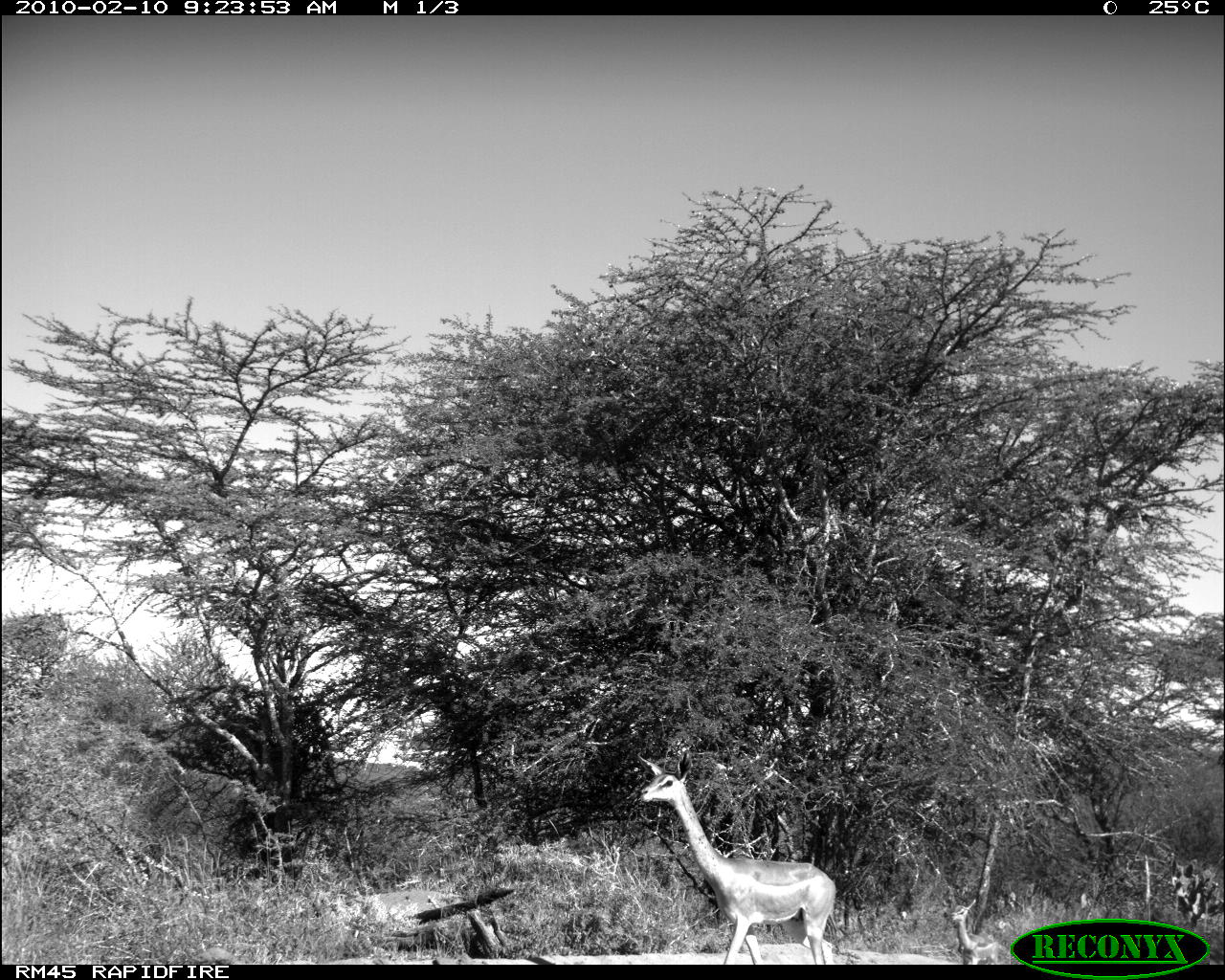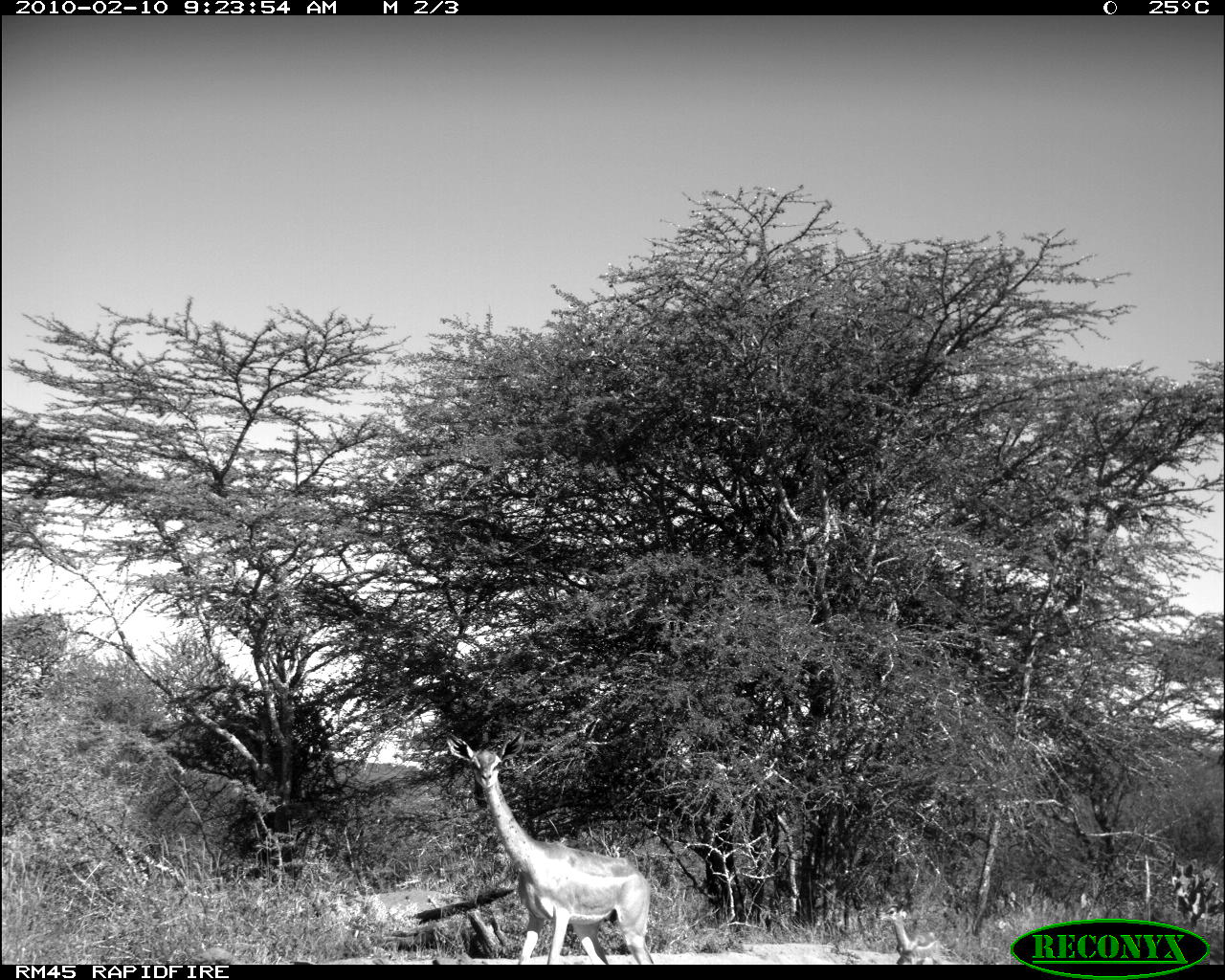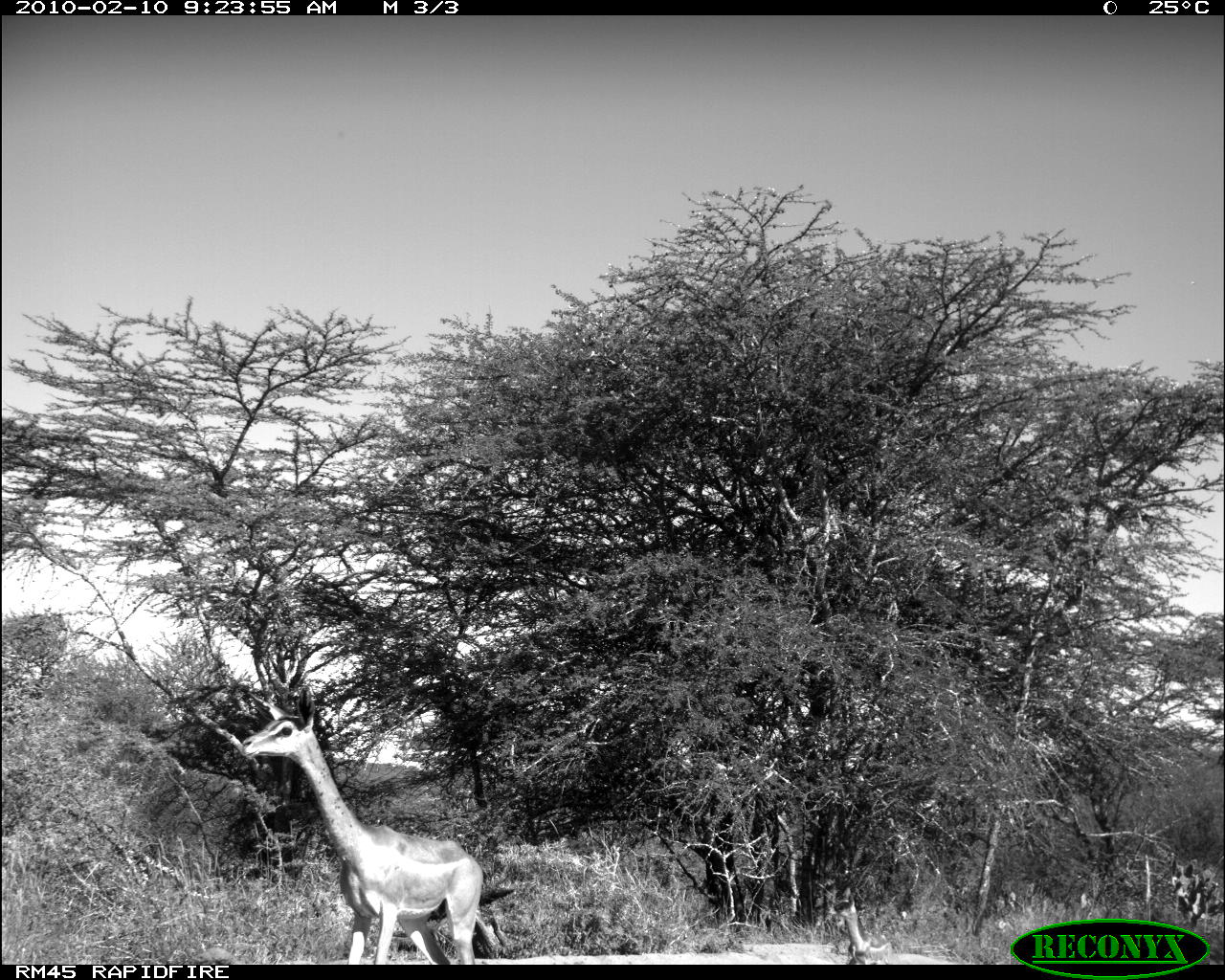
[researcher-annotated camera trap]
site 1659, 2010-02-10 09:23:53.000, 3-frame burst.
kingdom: Animalia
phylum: Chordata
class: Mammalia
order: Artiodactyla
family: Bovidae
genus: Litocranius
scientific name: Litocranius walleri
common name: gerenuk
Litocranius walleri (gerenuk), count 2.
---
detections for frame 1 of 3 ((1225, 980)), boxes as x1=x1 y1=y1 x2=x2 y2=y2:
litocranius walleri: x1=636 y1=750 x2=837 y2=965; x1=949 y1=898 x2=1000 y2=965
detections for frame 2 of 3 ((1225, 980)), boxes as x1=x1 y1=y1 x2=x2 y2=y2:
litocranius walleri: x1=446 y1=729 x2=652 y2=966; x1=876 y1=902 x2=943 y2=966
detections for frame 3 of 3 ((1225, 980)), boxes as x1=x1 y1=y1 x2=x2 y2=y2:
litocranius walleri: x1=241 y1=684 x2=483 y2=965; x1=829 y1=887 x2=898 y2=964